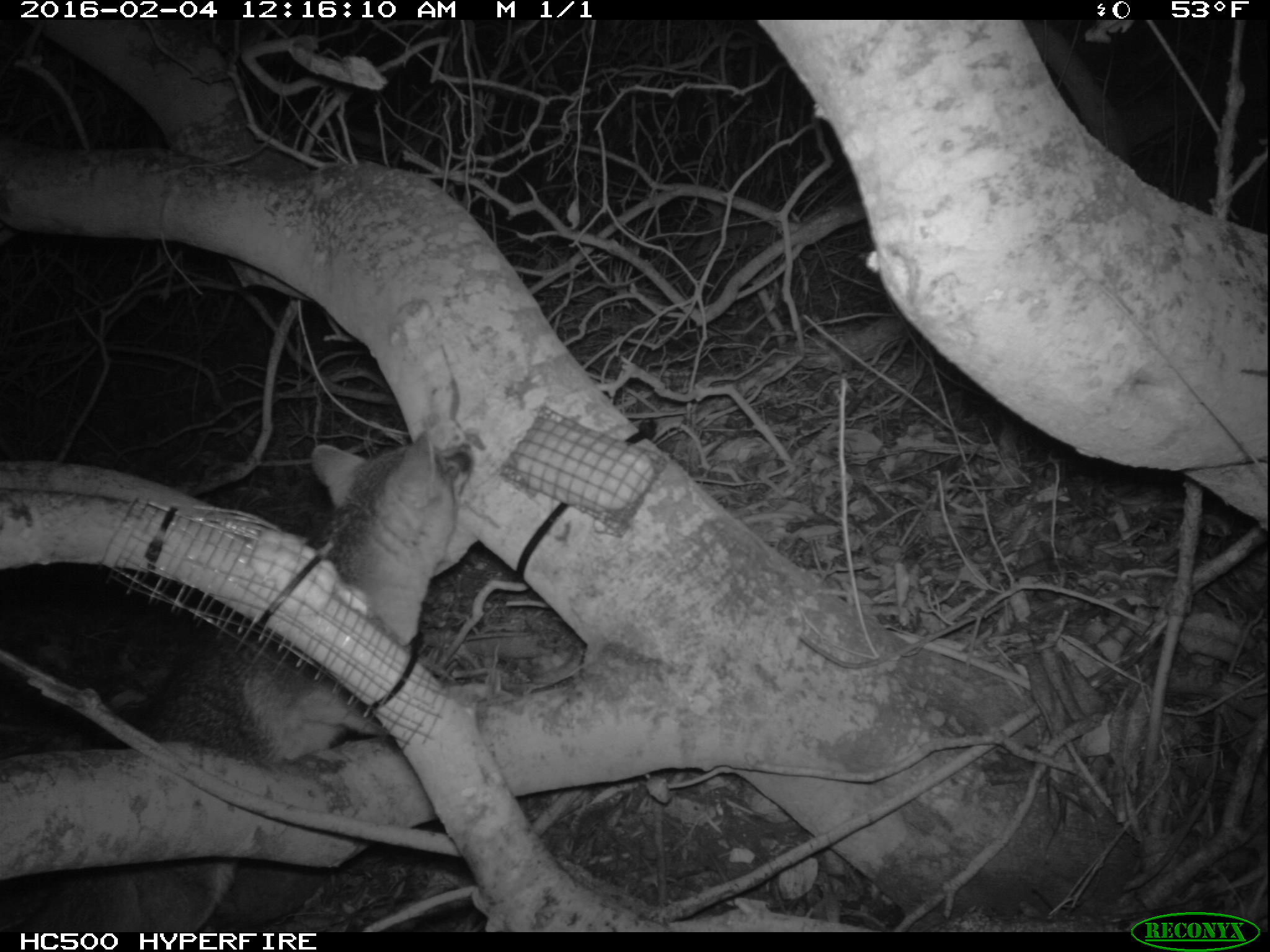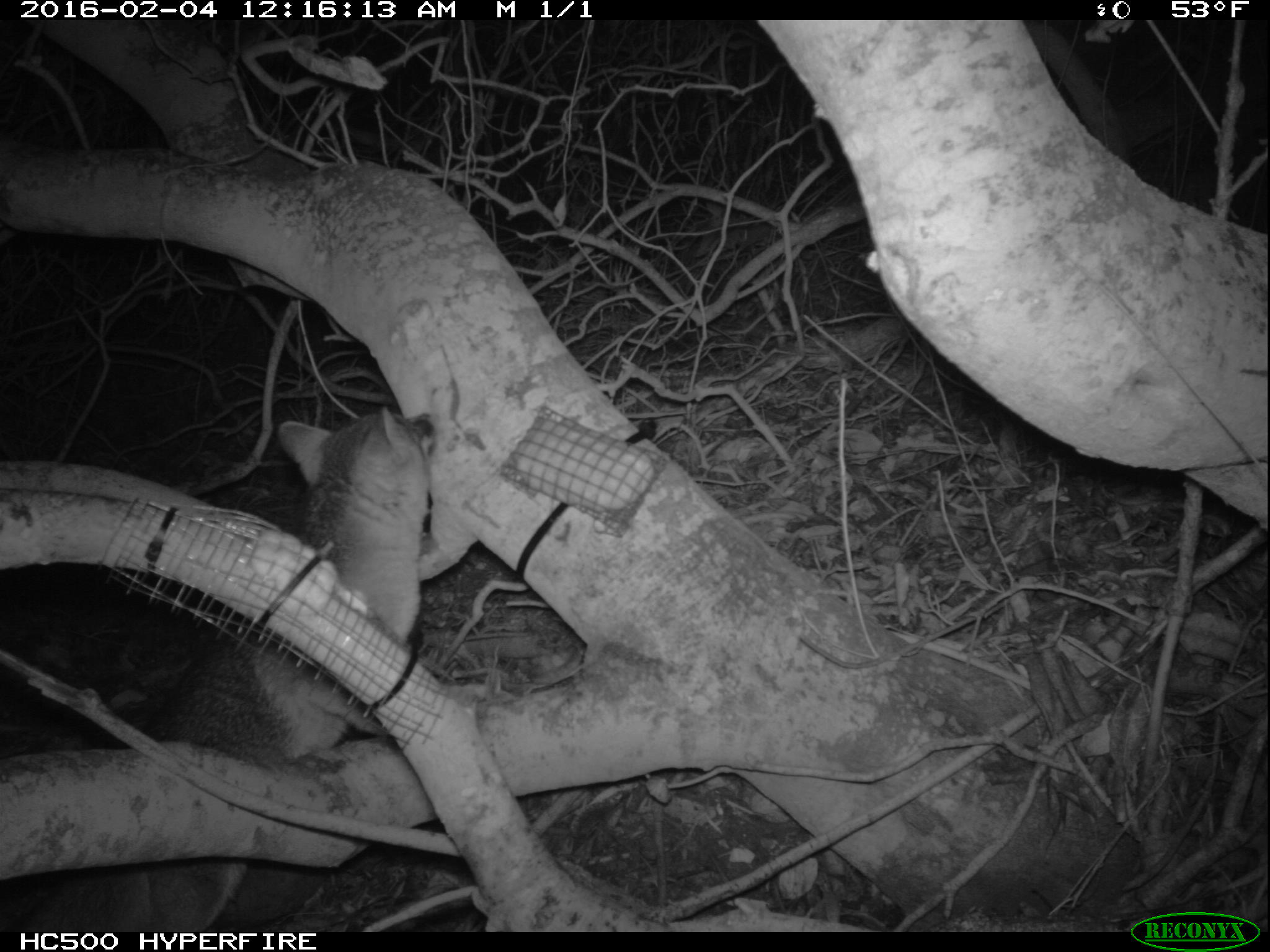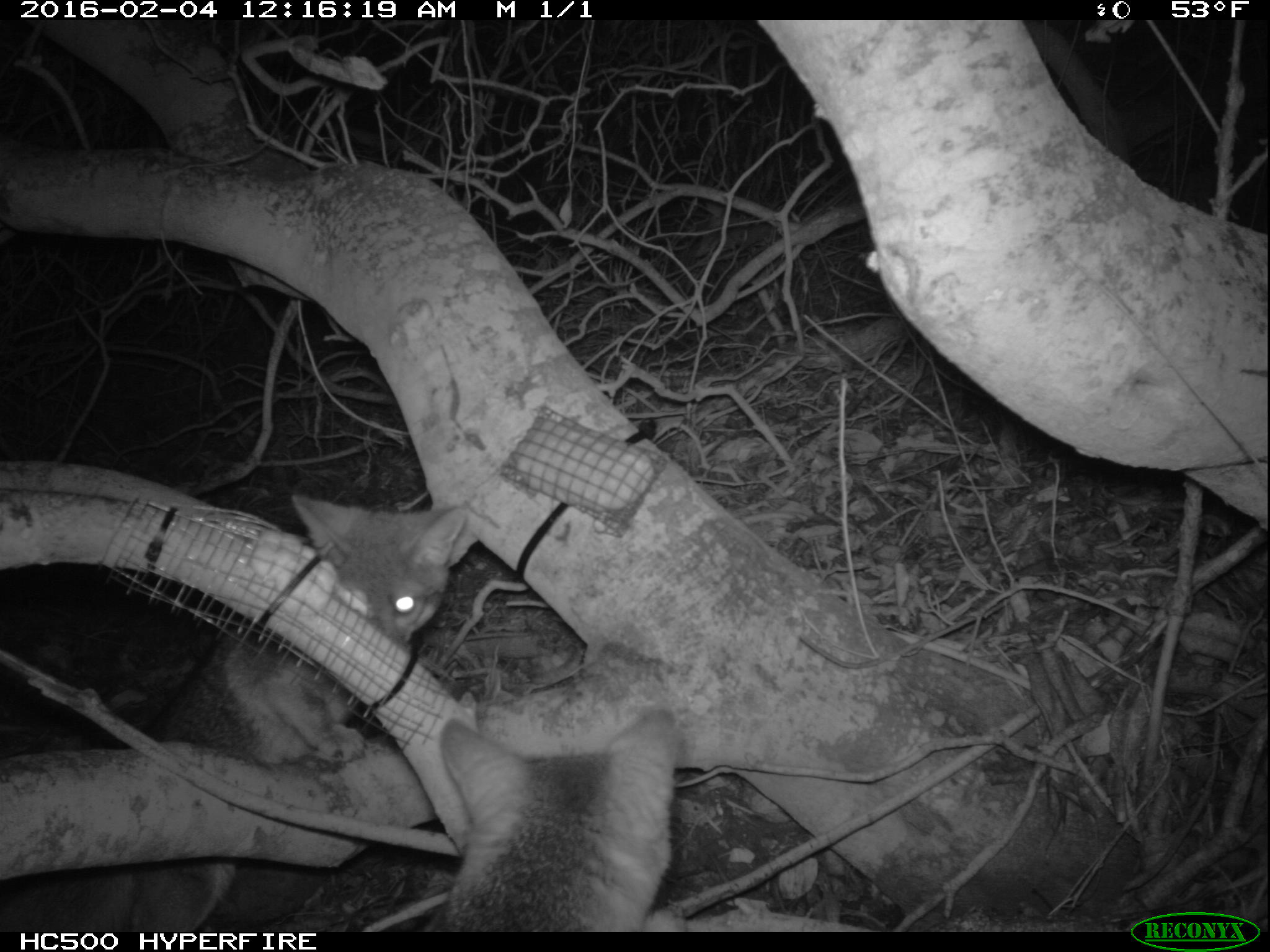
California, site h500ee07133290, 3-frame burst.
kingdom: Animalia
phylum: Chordata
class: Mammalia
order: Carnivora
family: Canidae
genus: Urocyon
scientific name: Urocyon littoralis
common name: island fox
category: fox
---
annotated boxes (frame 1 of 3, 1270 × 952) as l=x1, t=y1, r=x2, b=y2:
fox: l=7, t=430, r=471, b=932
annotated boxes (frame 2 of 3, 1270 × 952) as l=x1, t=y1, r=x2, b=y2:
fox: l=14, t=404, r=476, b=932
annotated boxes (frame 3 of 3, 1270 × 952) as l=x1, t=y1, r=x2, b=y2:
fox: l=0, t=493, r=466, b=930; l=420, t=707, r=673, b=933